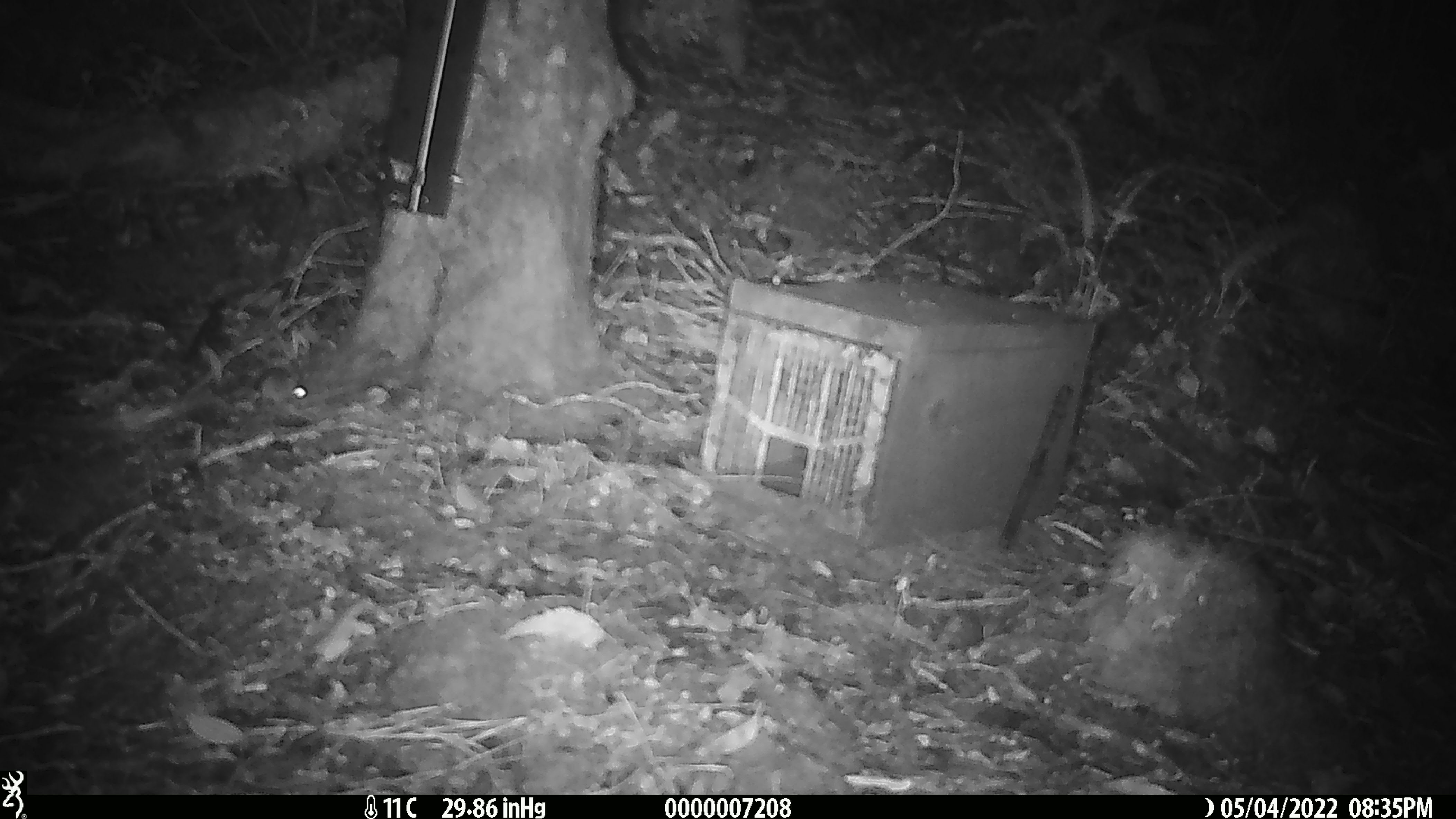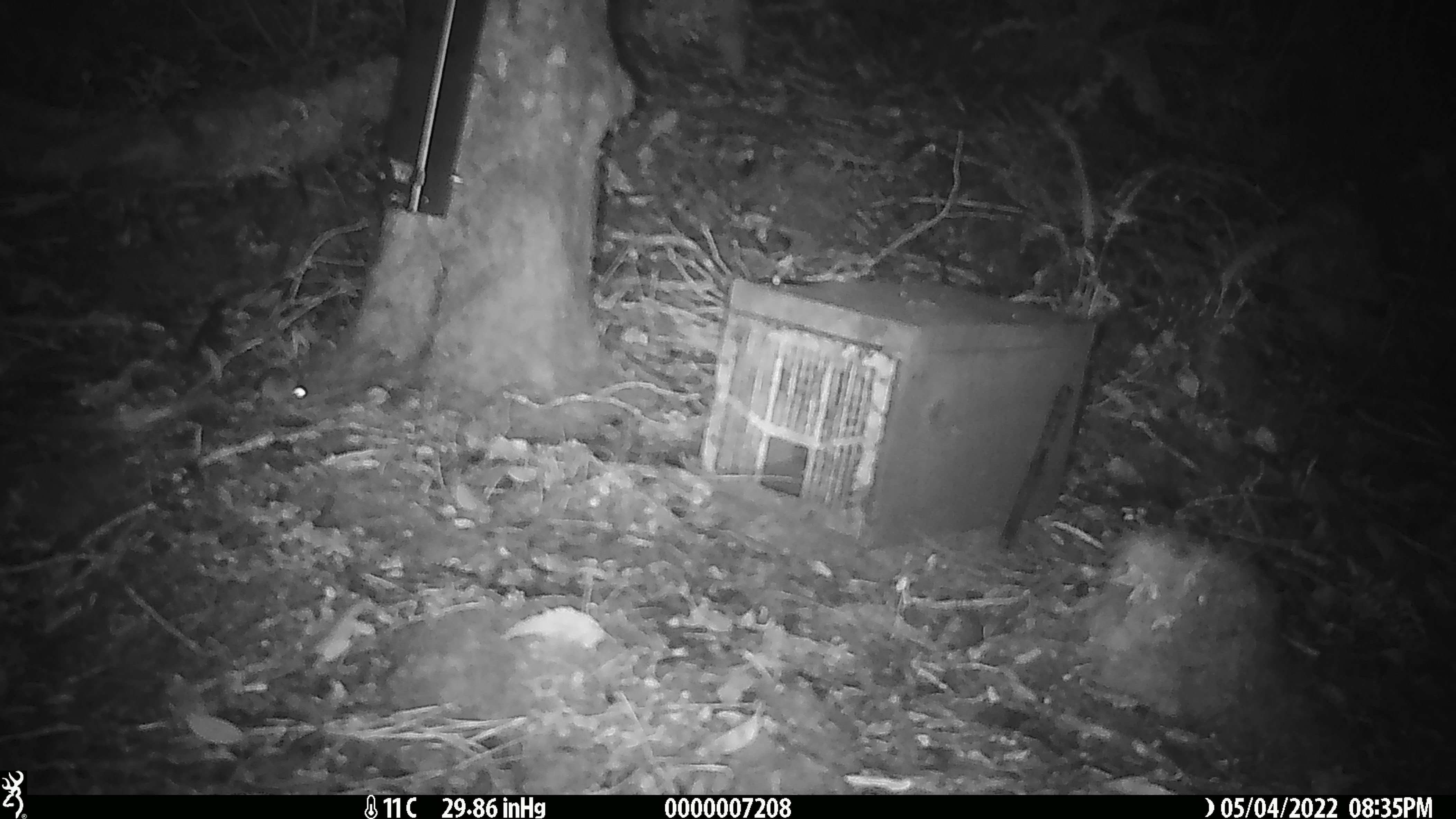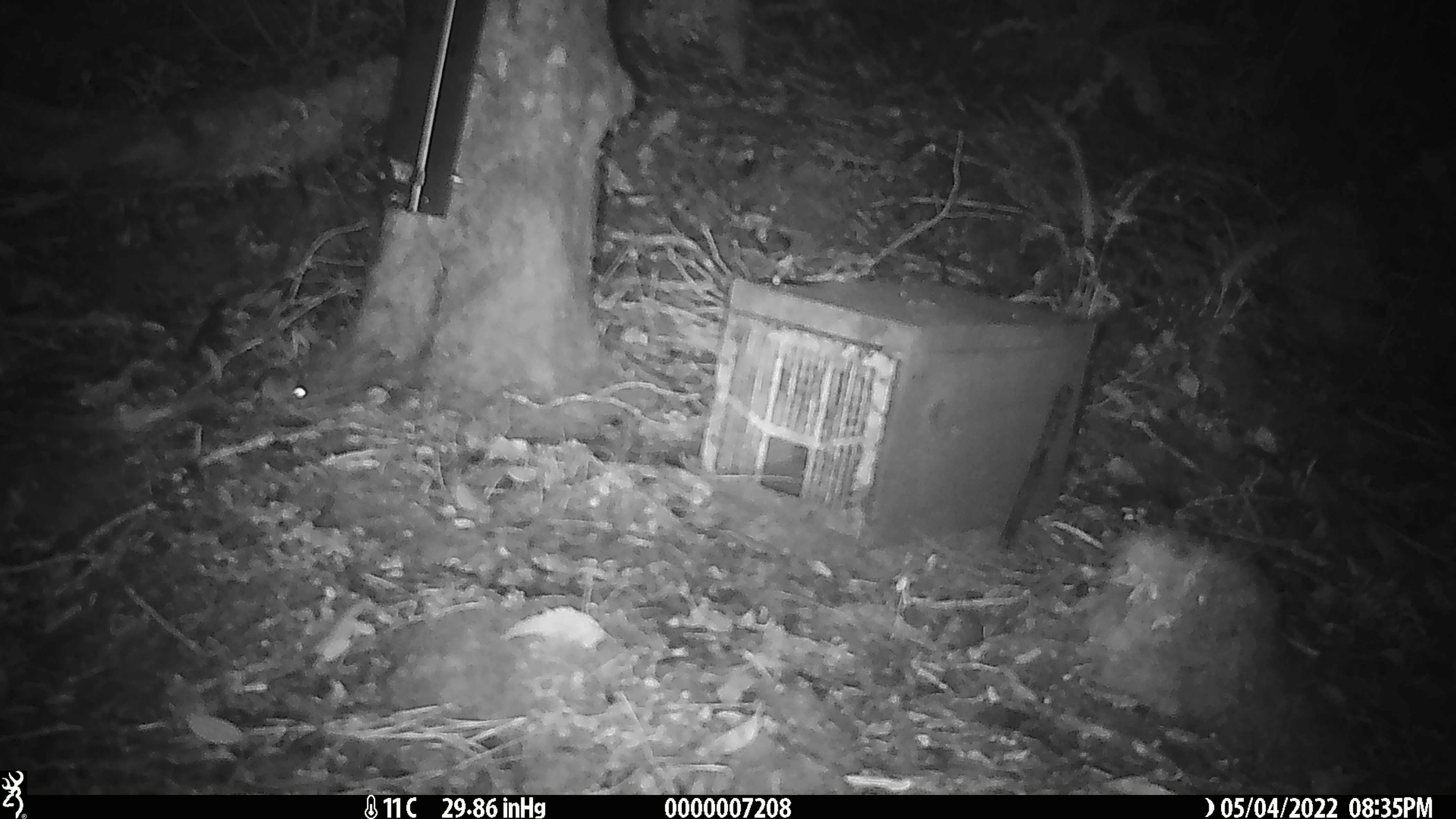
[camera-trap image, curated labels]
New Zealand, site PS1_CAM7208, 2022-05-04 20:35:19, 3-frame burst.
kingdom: Animalia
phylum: Chordata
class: Mammalia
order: Rodentia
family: Muridae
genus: Mus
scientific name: Mus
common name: mouse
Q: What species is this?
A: Mouse (Mus).